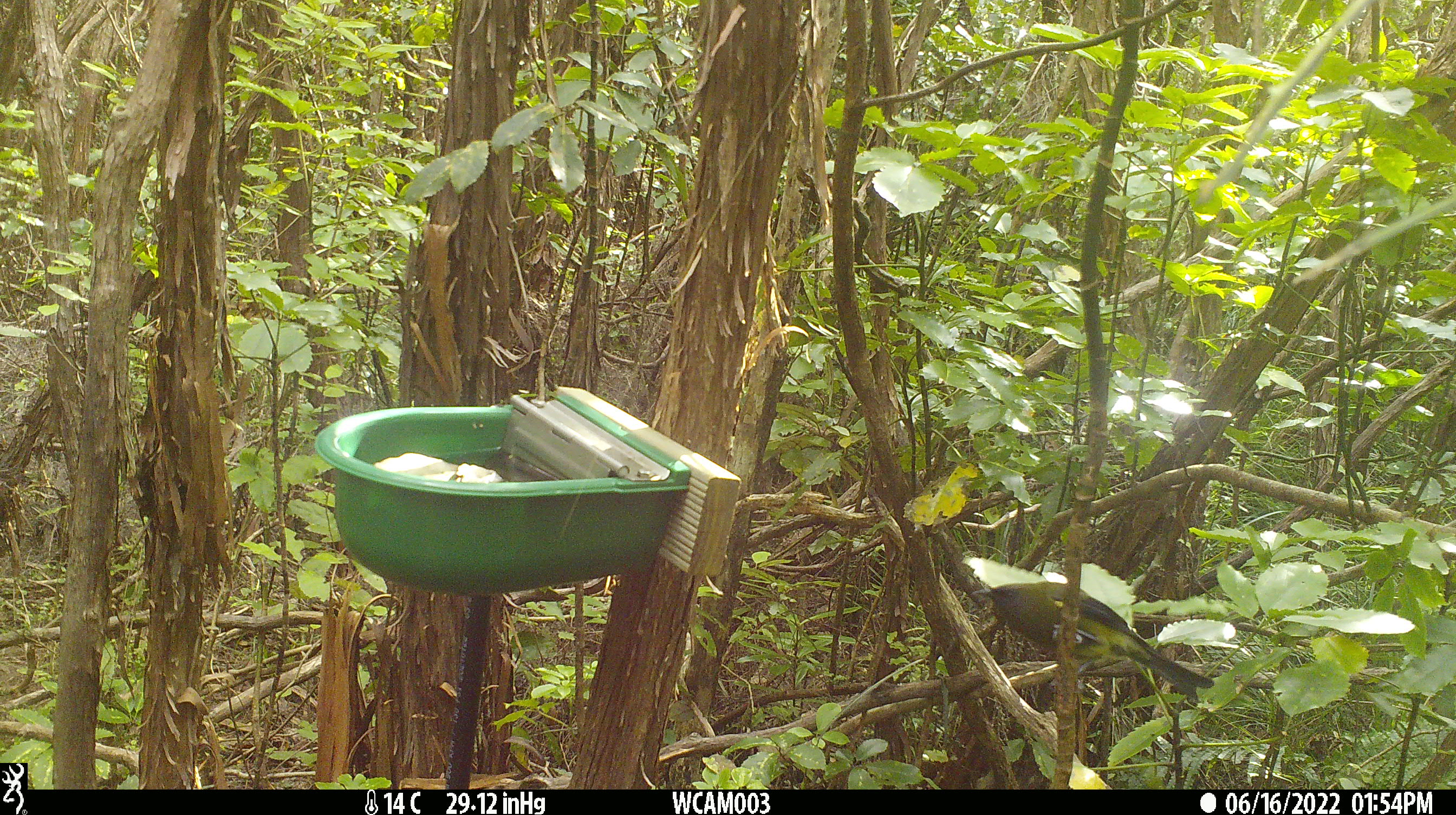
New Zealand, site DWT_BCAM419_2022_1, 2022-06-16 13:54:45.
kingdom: Animalia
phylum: Chordata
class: Aves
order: Passeriformes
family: Meliphagidae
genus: Anthornis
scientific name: Anthornis melanura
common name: new zealand bellbird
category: bellbird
Bellbird (new zealand bellbird) (Anthornis melanura).